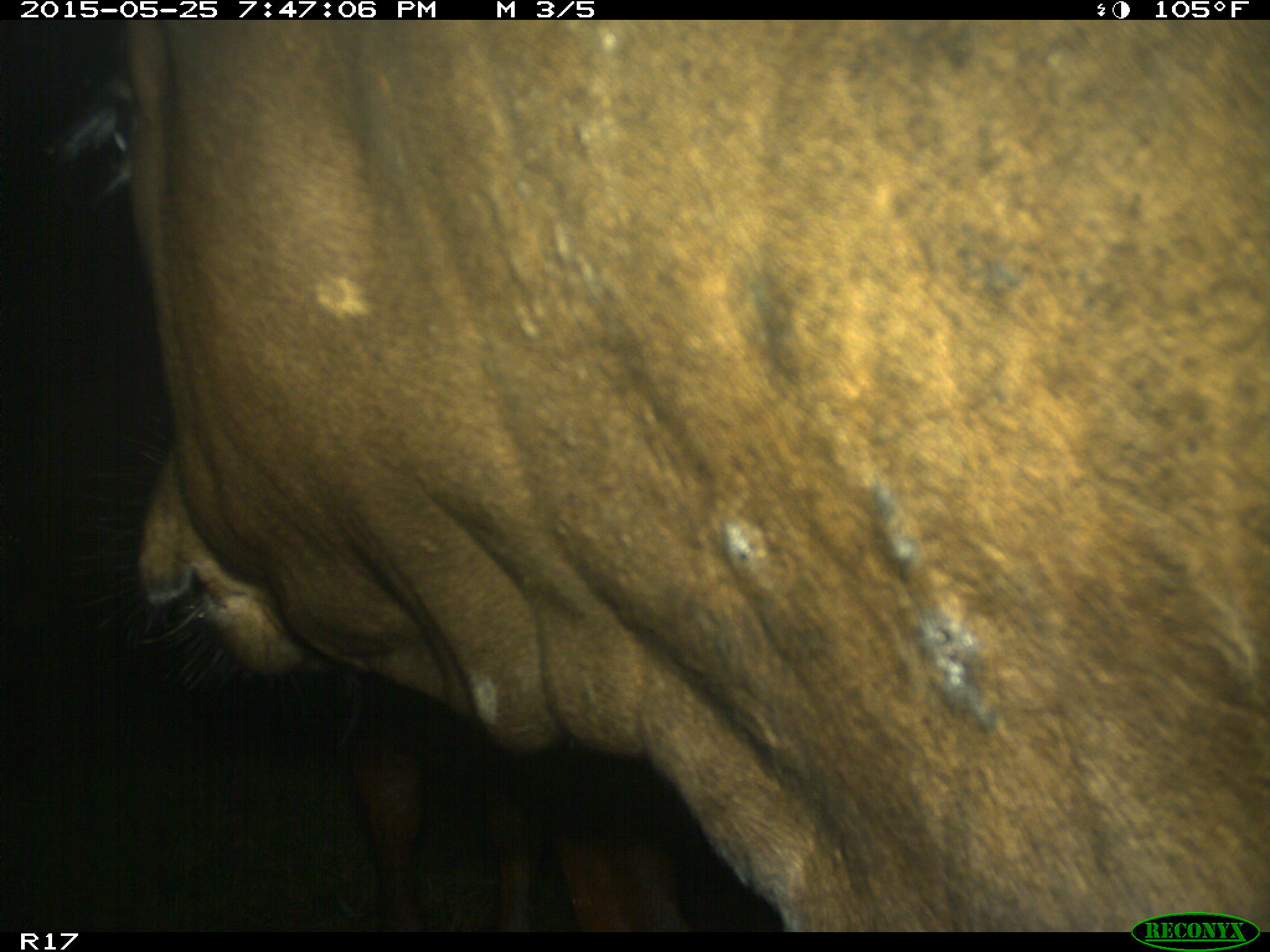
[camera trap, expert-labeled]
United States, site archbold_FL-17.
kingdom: Animalia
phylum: Chordata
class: Mammalia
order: Artiodactyla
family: Bovidae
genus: Bos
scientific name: Bos taurus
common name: domestic cow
Bos taurus (domestic cow).